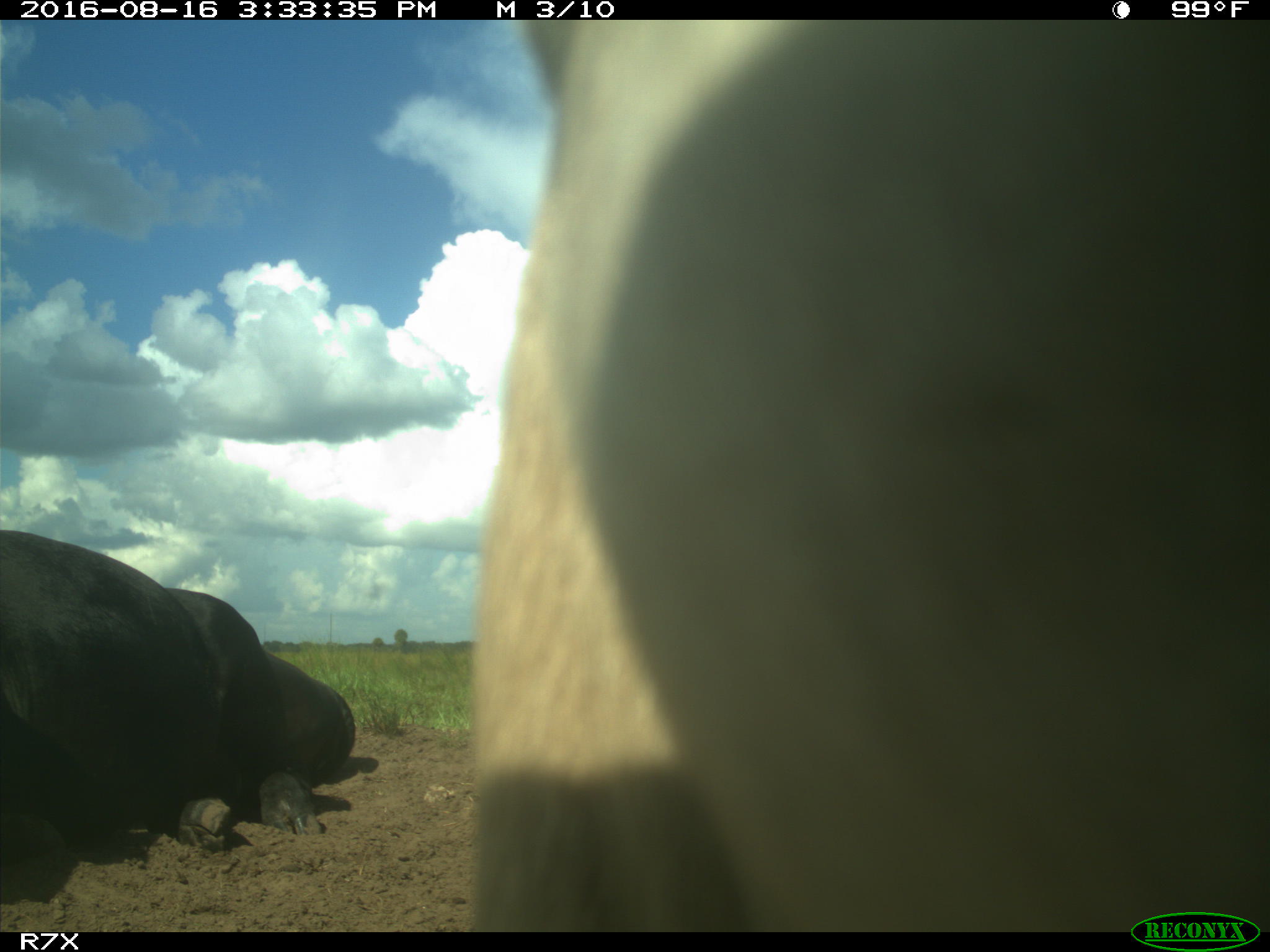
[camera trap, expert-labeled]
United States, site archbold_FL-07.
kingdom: Animalia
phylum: Chordata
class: Mammalia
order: Artiodactyla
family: Bovidae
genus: Bos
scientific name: Bos taurus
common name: domestic cow